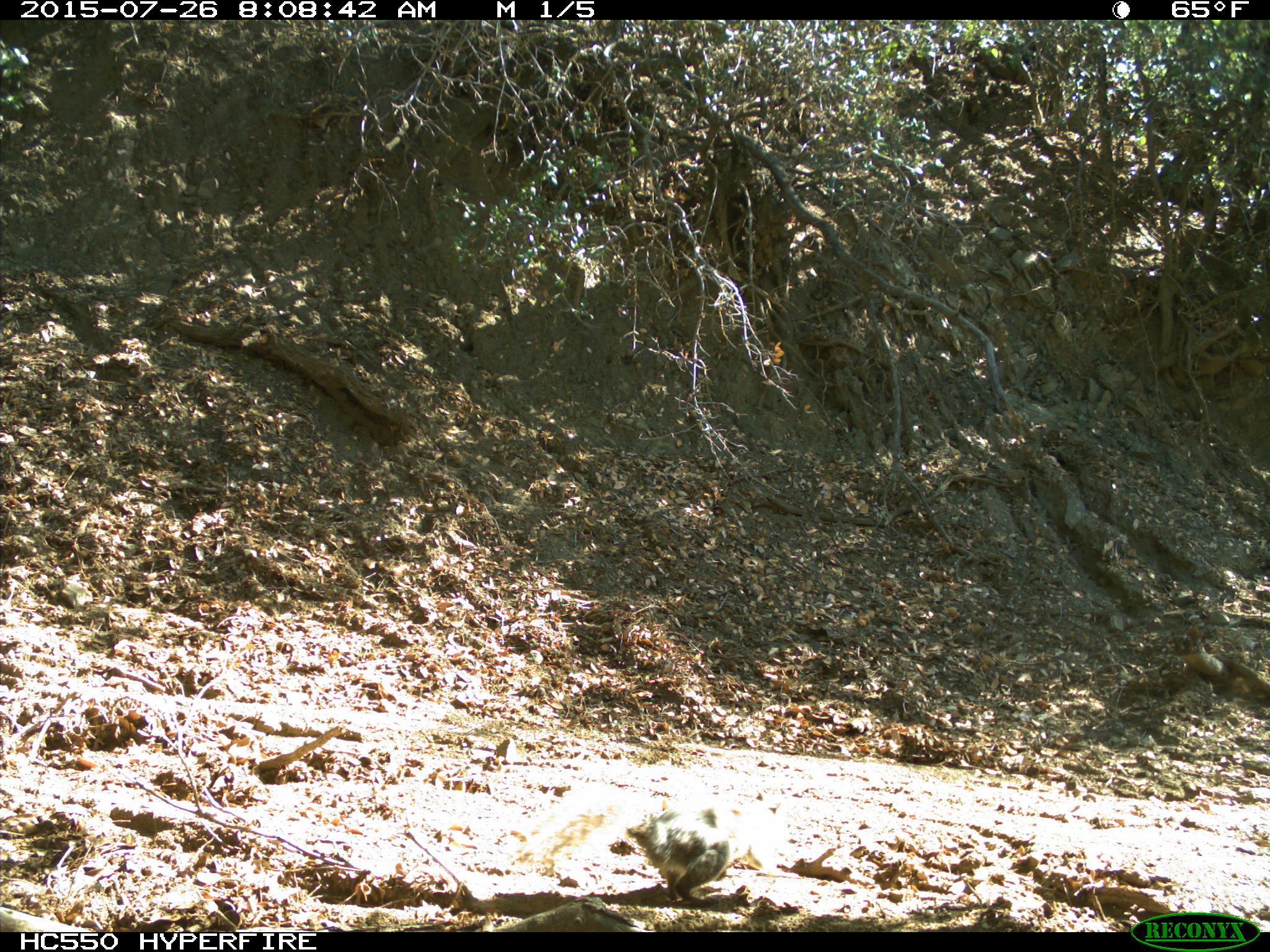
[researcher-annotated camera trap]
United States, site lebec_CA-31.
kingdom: Animalia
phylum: Chordata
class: Mammalia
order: Rodentia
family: Sciuridae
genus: Sciurus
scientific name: Sciurus carolinensis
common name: eastern gray squirrel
Sciurus carolinensis (eastern gray squirrel).